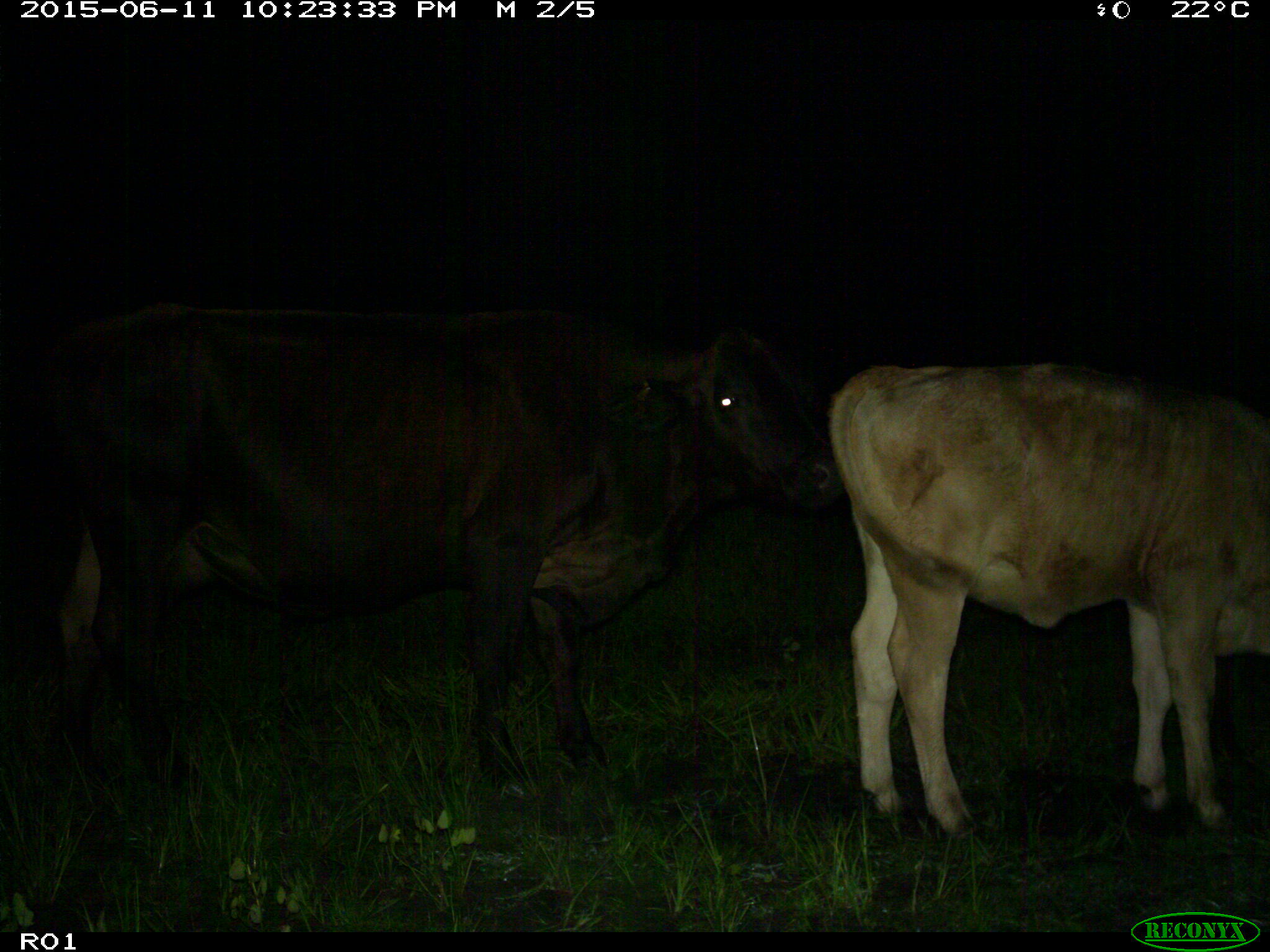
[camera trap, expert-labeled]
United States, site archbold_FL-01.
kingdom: Animalia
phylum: Chordata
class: Mammalia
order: Artiodactyla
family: Bovidae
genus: Bos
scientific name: Bos taurus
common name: domestic cow